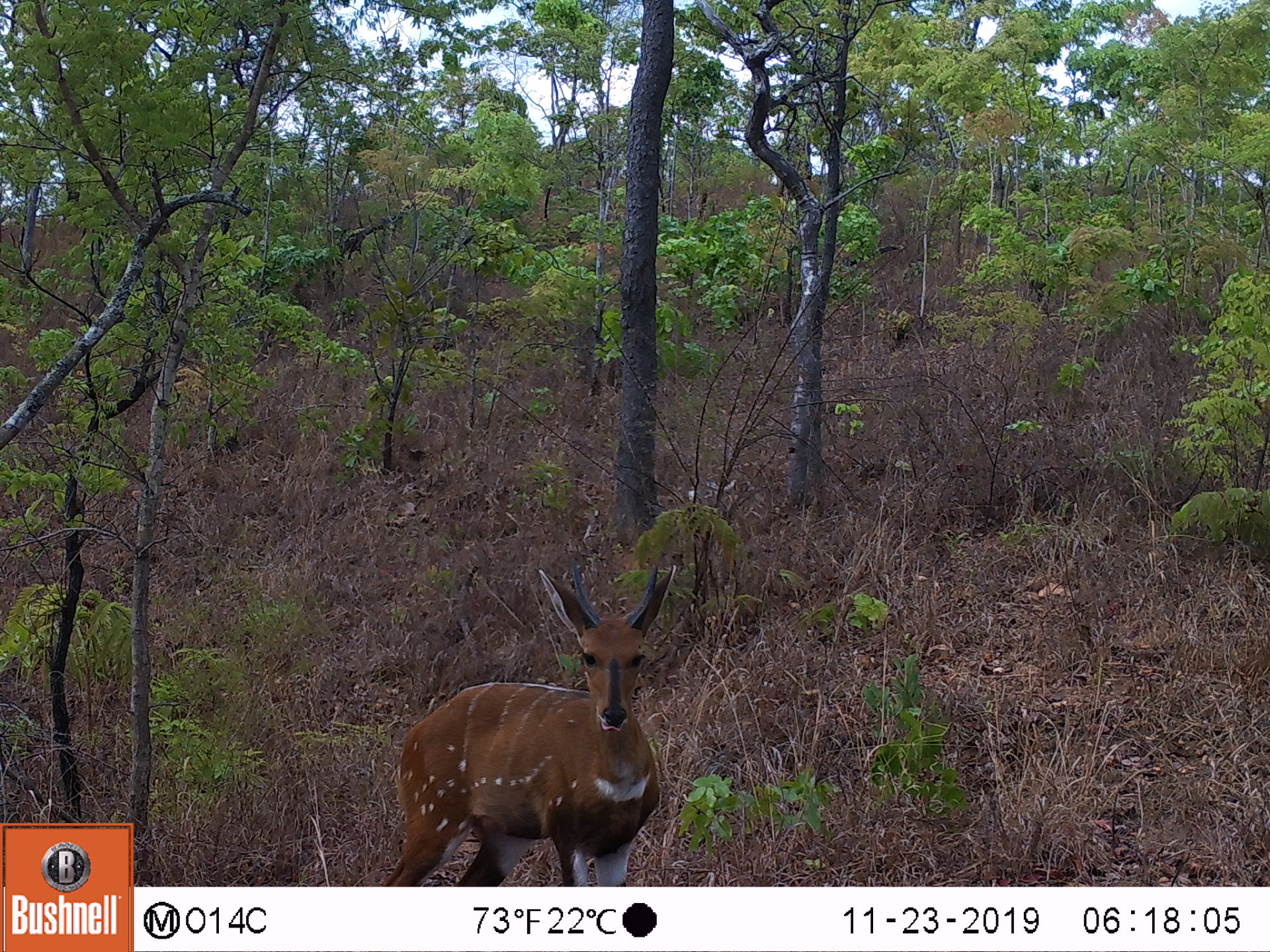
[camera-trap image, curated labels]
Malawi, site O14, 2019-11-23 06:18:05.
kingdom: Animalia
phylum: Chordata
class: Mammalia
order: Artiodactyla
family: Bovidae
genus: Tragelaphus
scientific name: Tragelaphus sylvaticus sylvaticus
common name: cape bushbuck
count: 1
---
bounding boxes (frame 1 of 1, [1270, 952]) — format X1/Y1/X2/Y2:
cape bushbuck: 364/551/685/883